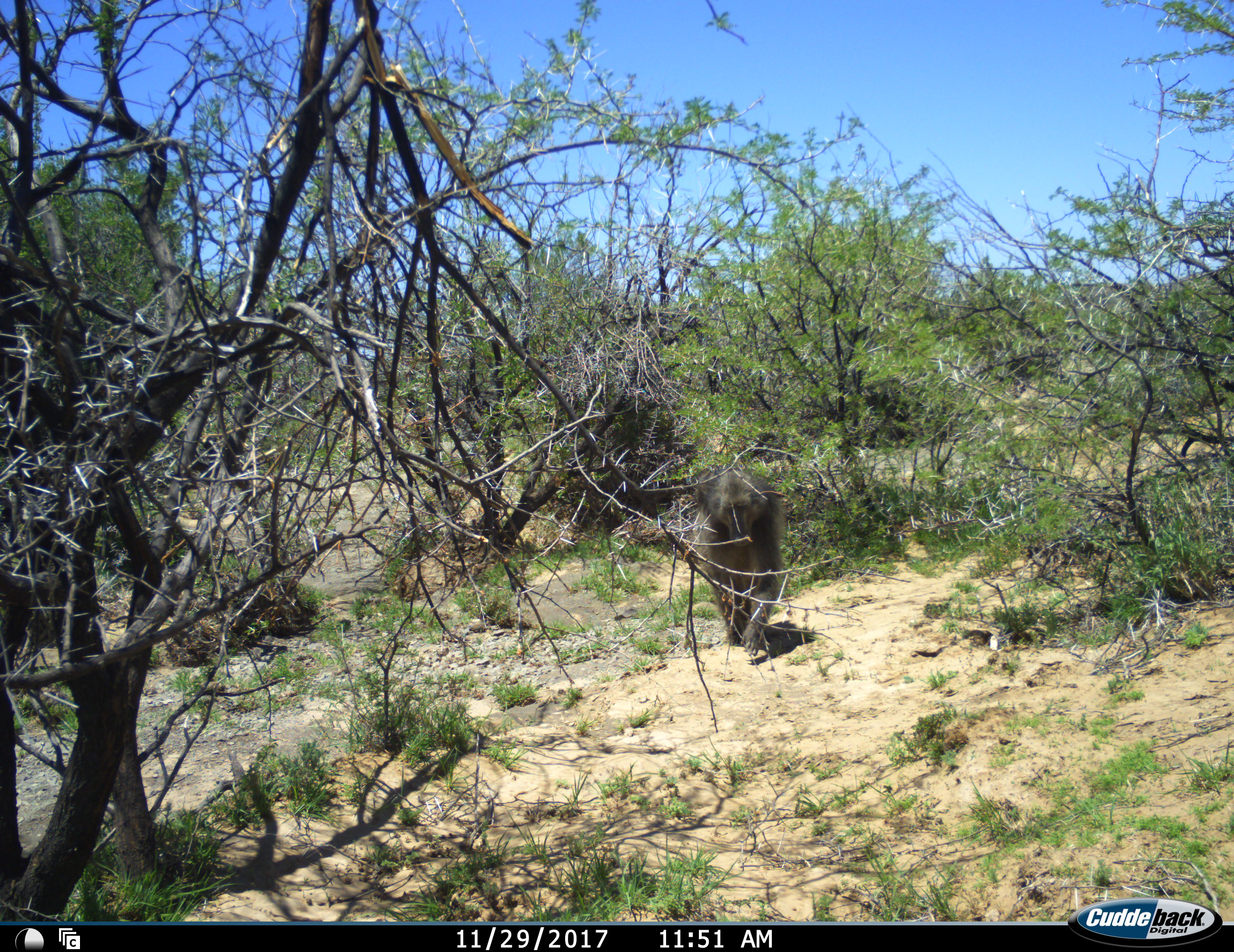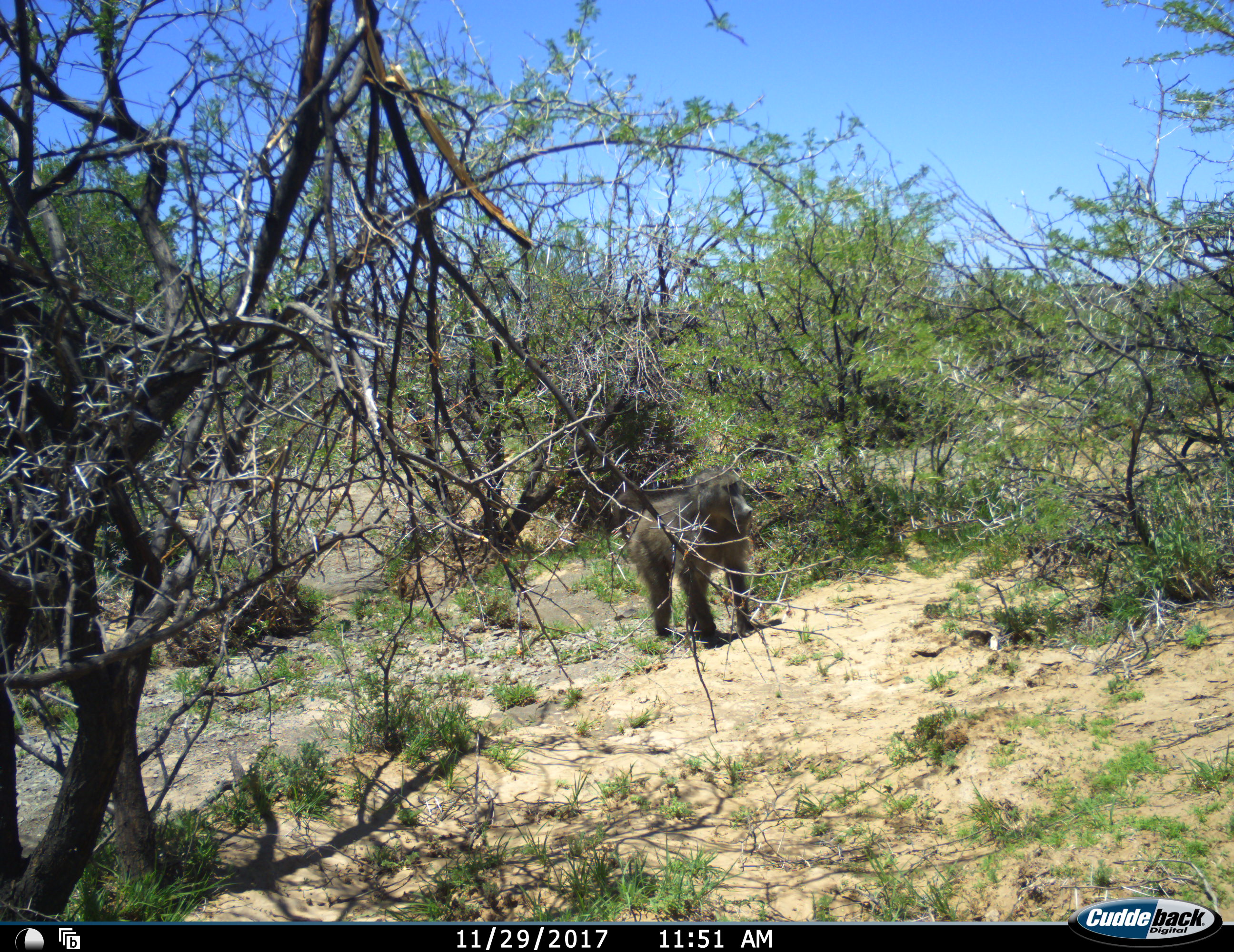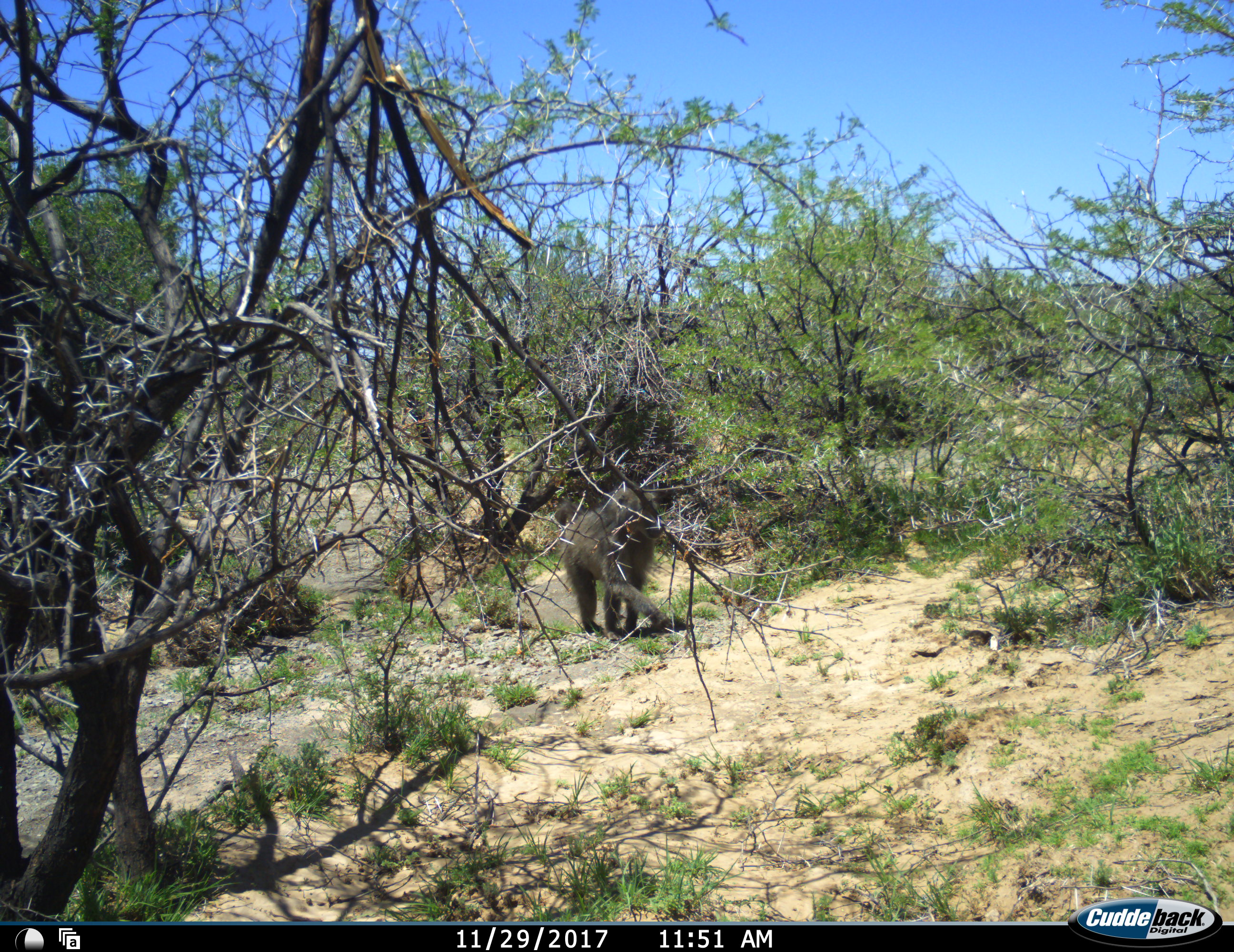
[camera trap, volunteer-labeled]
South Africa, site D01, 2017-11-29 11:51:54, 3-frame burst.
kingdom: Animalia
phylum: Chordata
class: Mammalia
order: Primates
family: Cercopithecidae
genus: Papio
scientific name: Papio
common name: baboon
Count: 1.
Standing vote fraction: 0%.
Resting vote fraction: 0%.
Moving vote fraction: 100%.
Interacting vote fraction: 0%.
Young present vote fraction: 0%.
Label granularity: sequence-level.